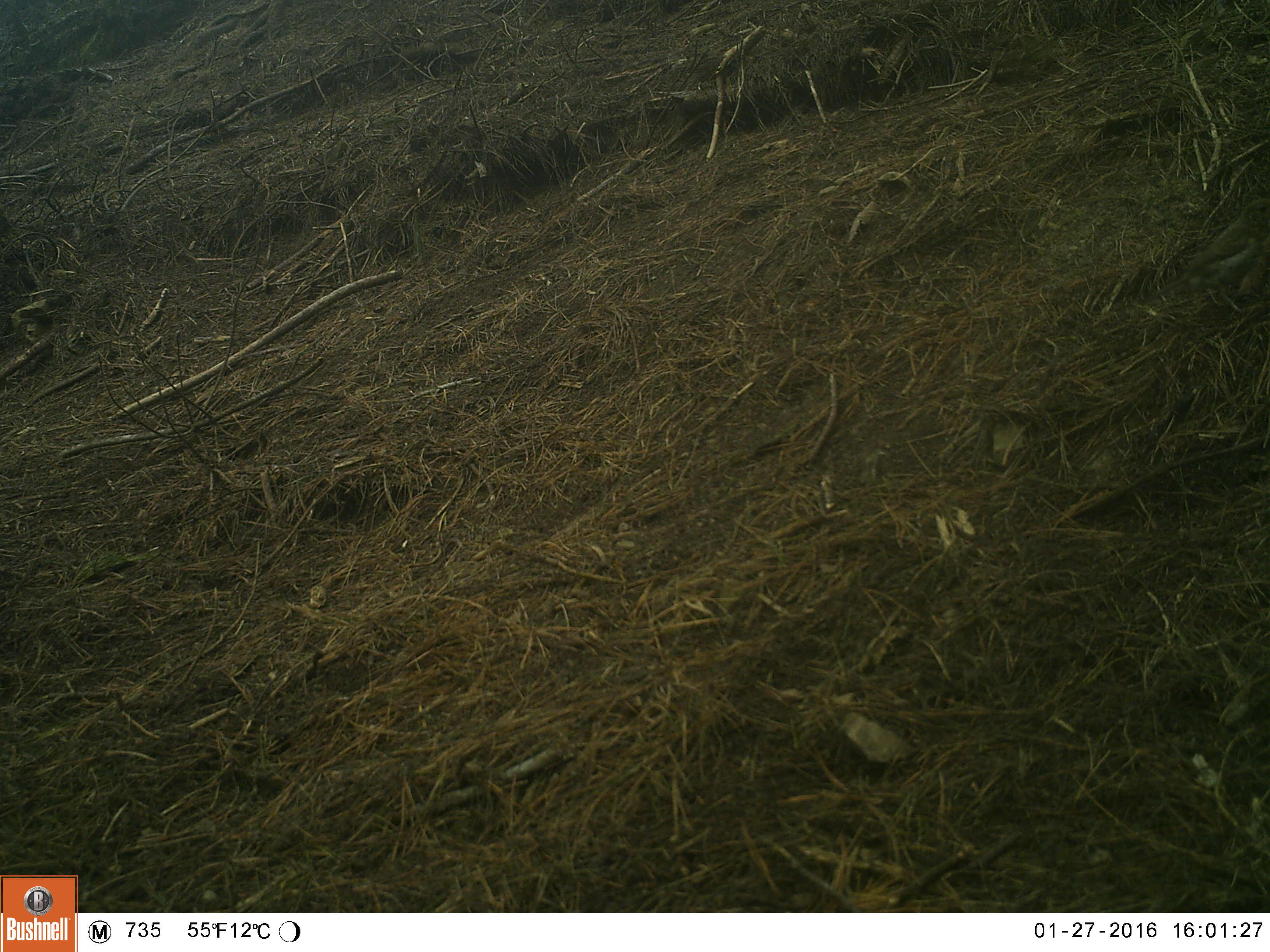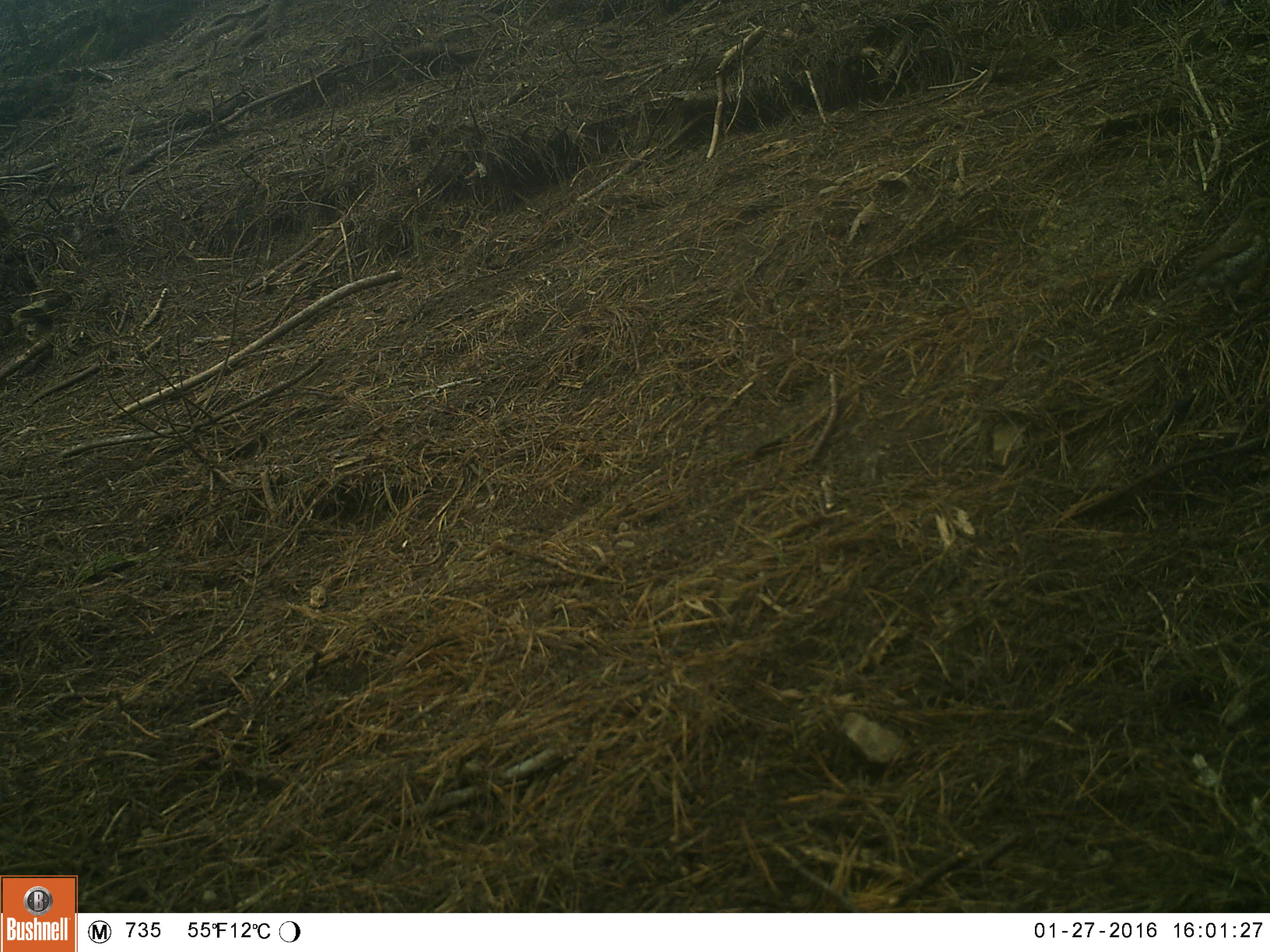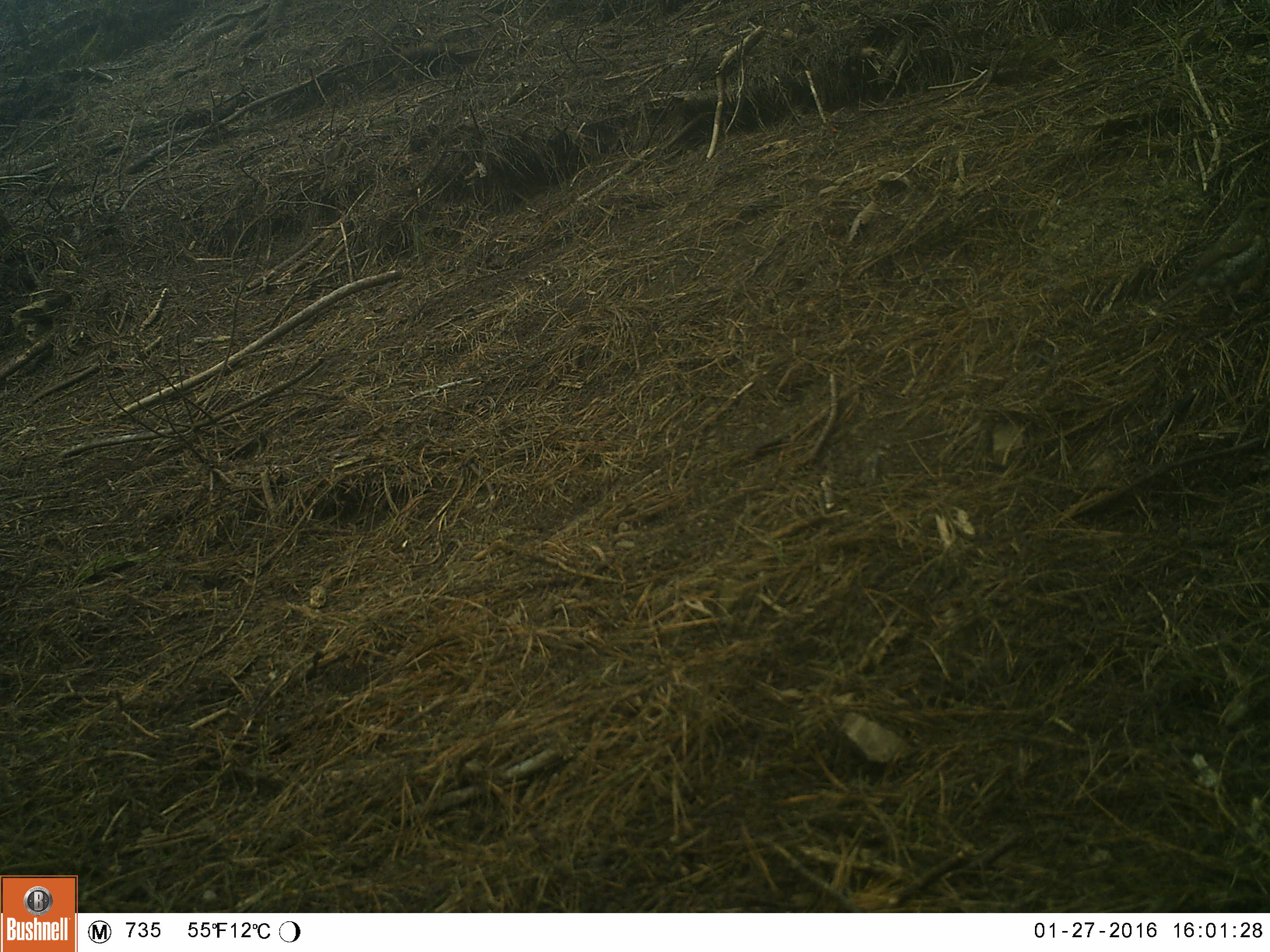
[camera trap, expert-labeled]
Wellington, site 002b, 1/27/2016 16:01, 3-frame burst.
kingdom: Animalia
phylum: Chordata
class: Aves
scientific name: Aves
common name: bird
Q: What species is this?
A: Bird (Aves).